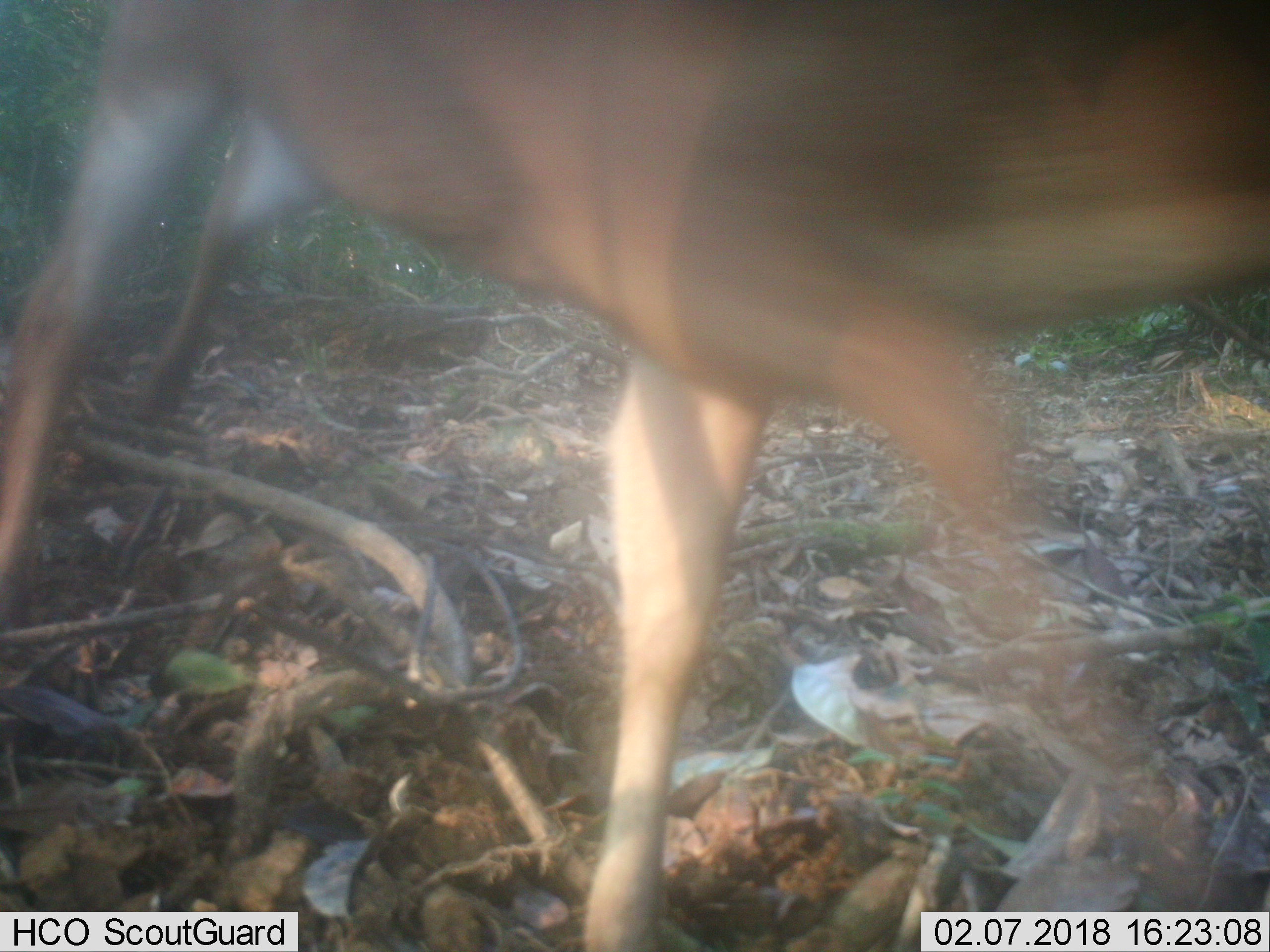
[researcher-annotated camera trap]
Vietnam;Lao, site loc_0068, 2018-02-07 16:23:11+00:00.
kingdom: Animalia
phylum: Chordata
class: Mammalia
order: Artiodactyla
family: Cervidae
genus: Muntiacus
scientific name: Muntiacus vuquangensis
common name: large-antlered muntjac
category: large antlered muntjac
Large antlered muntjac (large-antlered muntjac) (Muntiacus vuquangensis). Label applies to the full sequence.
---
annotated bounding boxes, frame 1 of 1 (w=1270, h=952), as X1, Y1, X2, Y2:
large antlered muntjac: 0, 0, 1270, 948